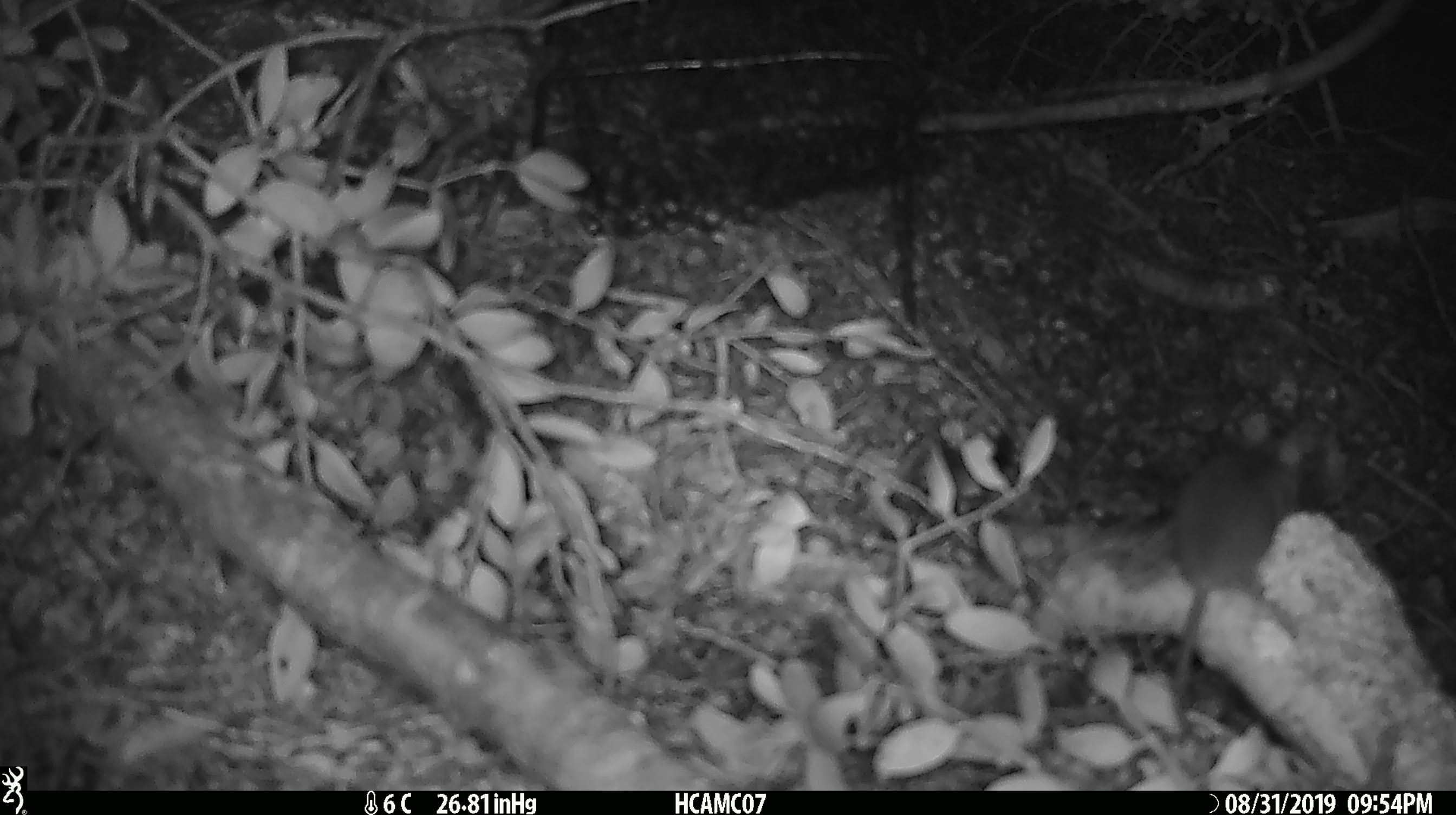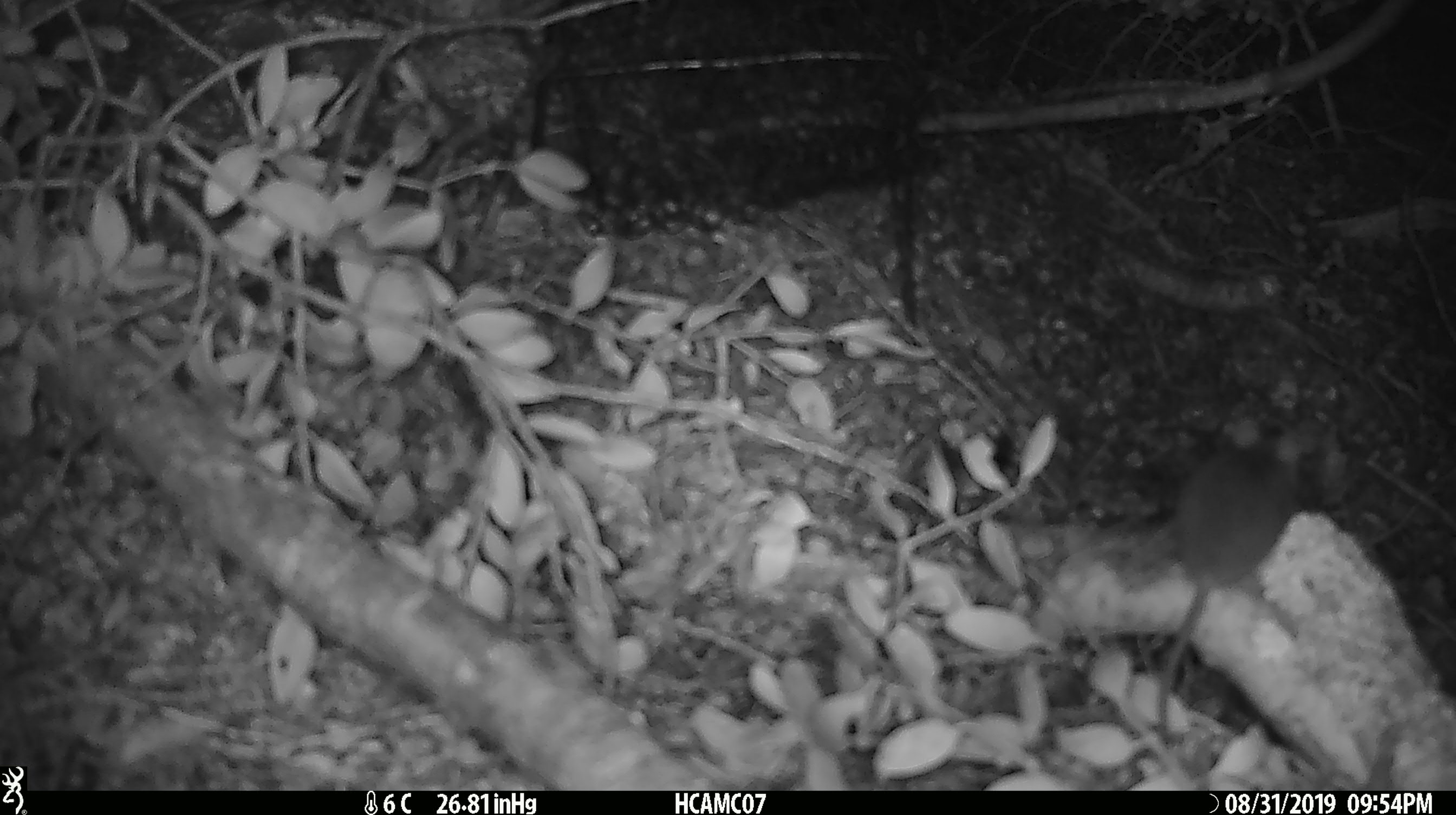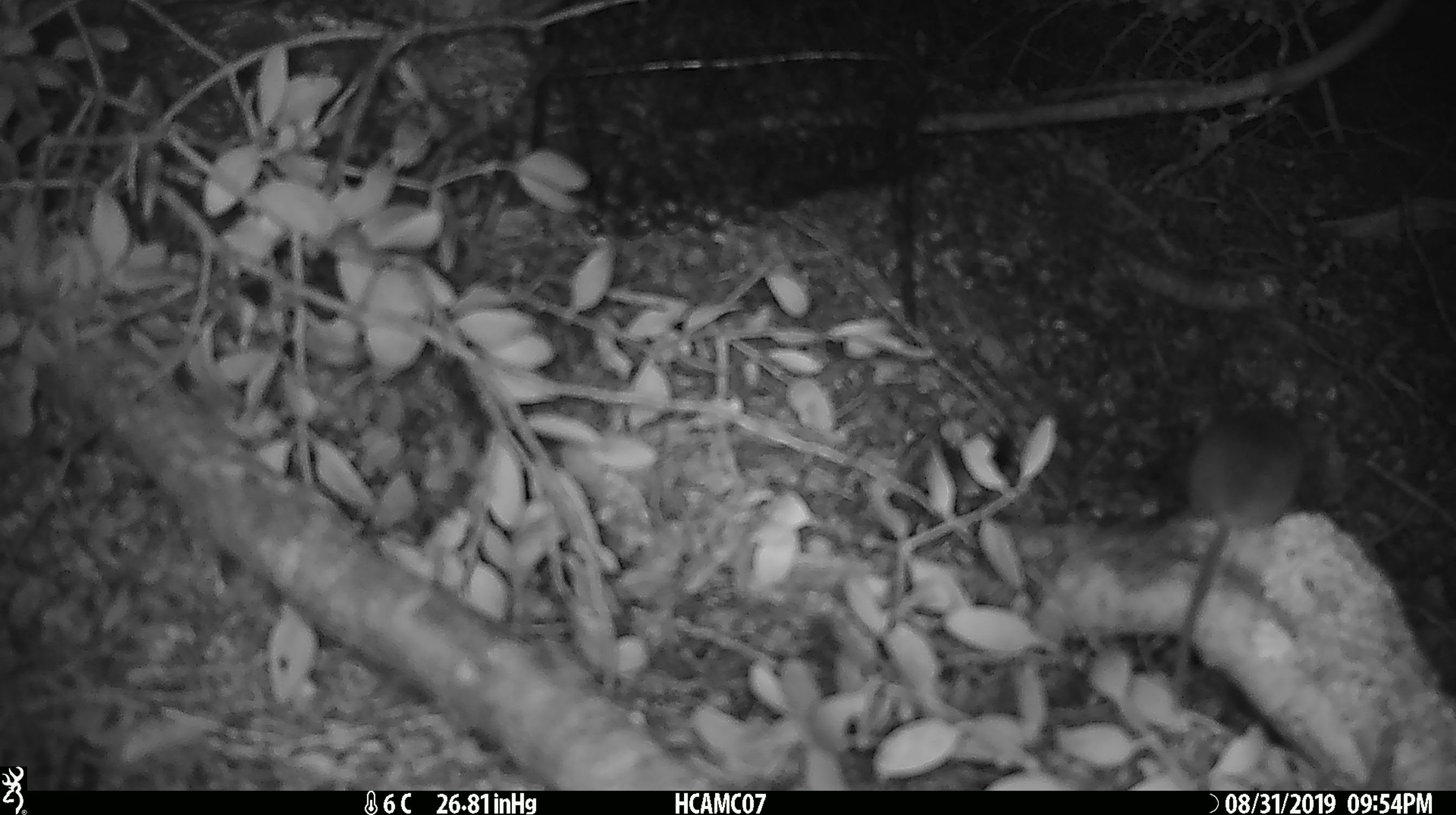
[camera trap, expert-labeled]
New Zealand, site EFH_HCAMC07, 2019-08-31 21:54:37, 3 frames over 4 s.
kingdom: Animalia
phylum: Chordata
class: Mammalia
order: Rodentia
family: Muridae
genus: Mus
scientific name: Mus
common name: mouse